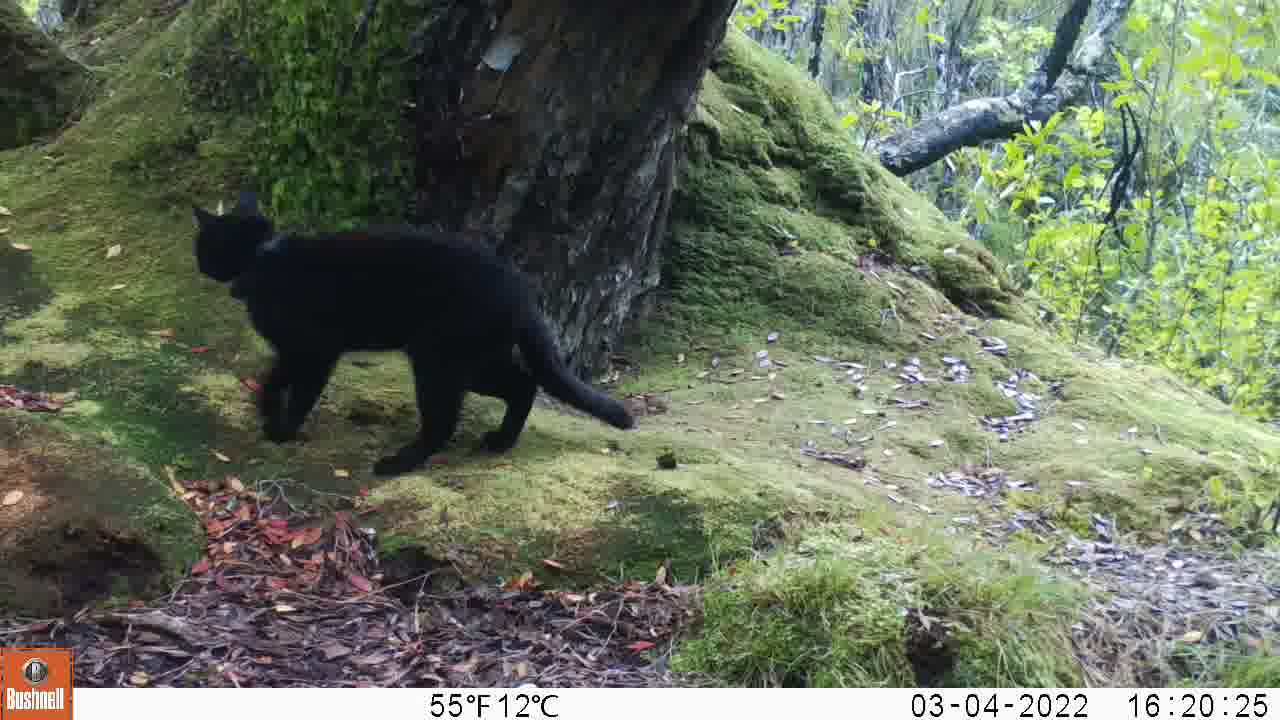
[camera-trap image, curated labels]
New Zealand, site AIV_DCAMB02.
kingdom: Animalia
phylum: Chordata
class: Mammalia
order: Carnivora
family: Felidae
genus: Felis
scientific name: Felis catus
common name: domestic cat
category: cat